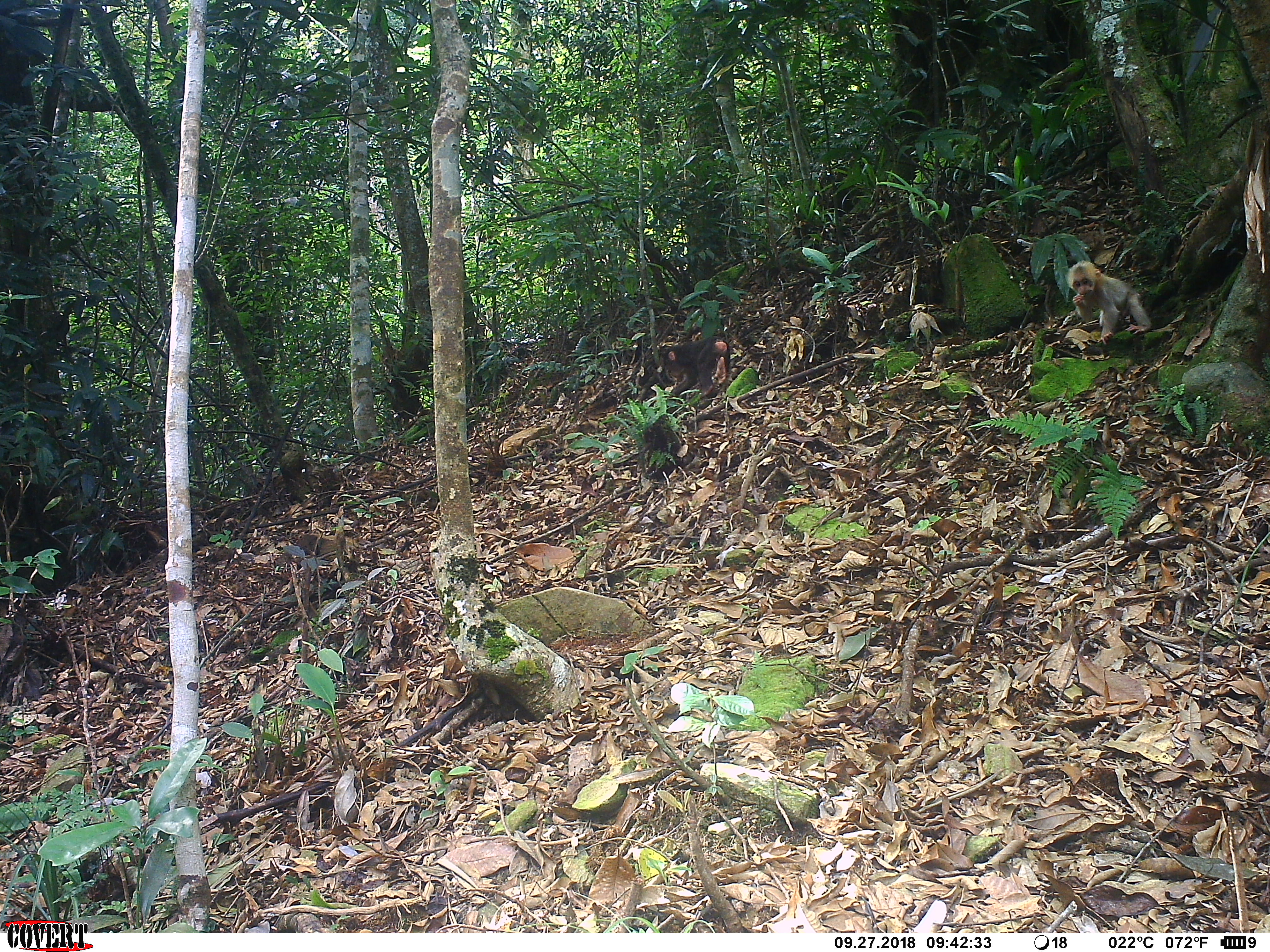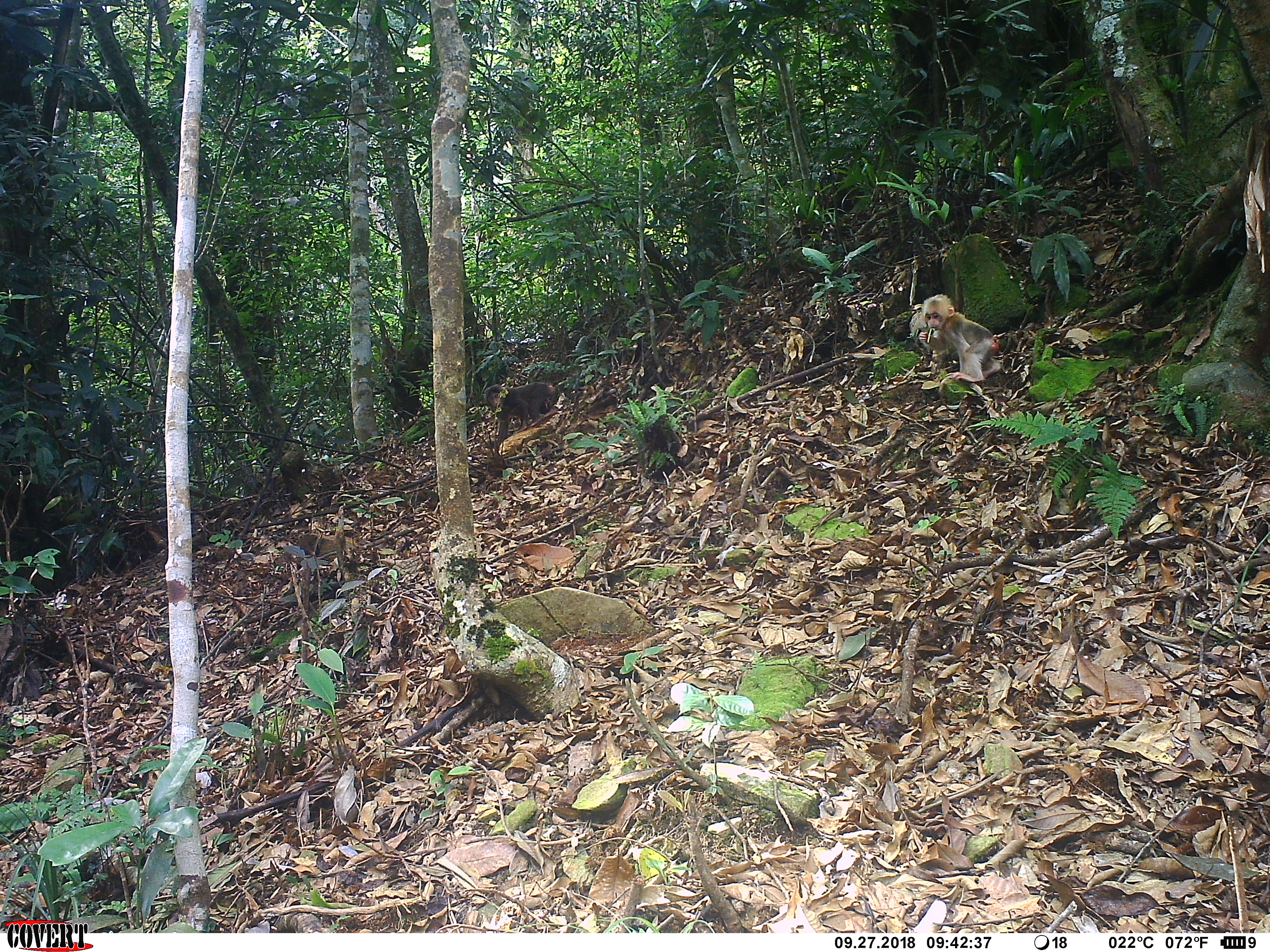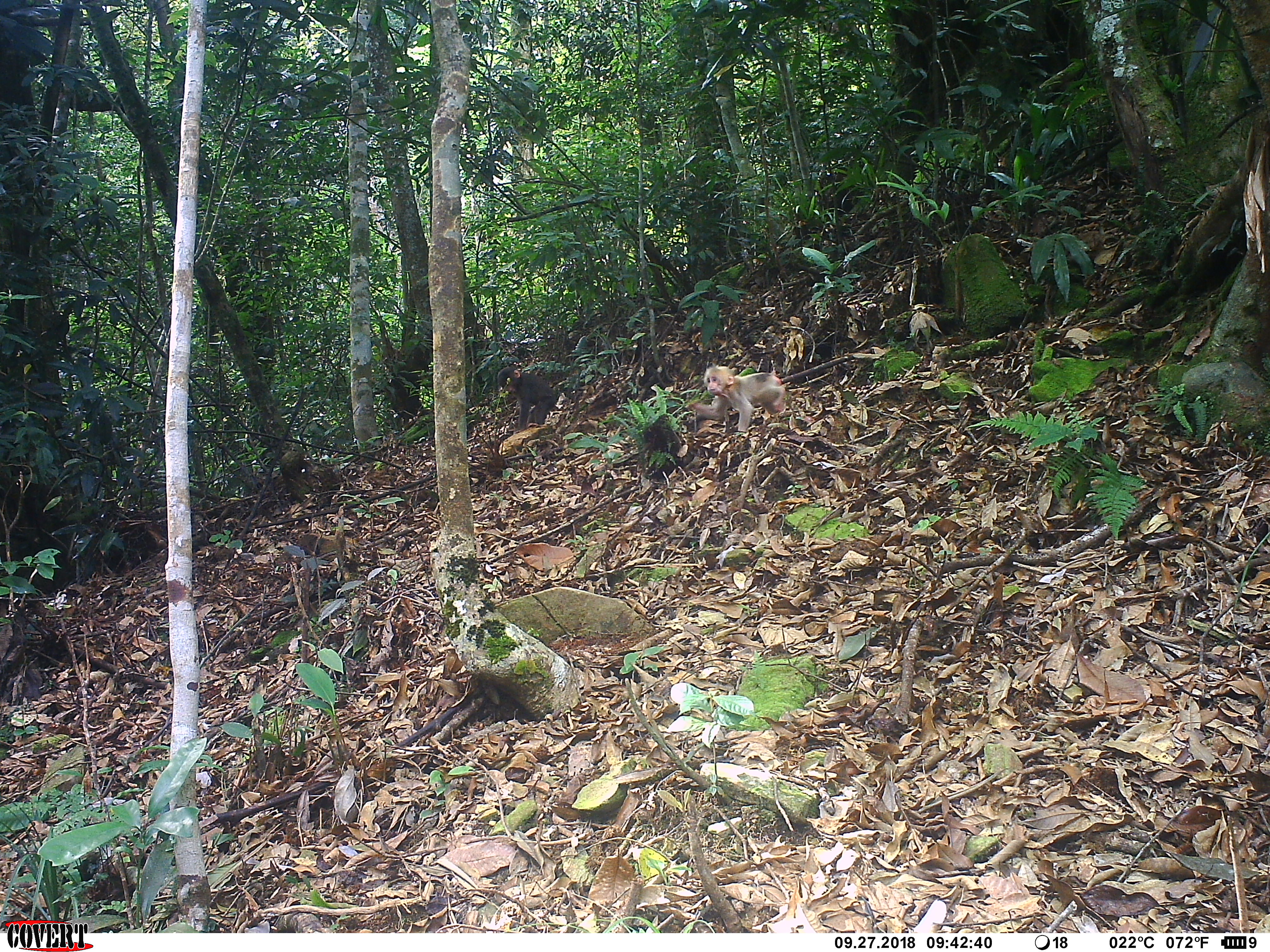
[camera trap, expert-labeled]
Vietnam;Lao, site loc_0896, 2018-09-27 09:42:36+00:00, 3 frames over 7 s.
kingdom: Animalia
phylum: Chordata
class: Mammalia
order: Primates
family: Cercopithecidae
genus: Macaca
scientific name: Macaca arctoides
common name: stump-tailed macaque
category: stump tailed macaque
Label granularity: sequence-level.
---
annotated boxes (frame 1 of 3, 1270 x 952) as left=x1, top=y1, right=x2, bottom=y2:
stump tailed macaque: left=1066, top=259, right=1151, bottom=345; left=662, top=336, right=730, bottom=396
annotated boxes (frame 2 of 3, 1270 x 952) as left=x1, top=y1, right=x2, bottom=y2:
stump tailed macaque: left=917, top=293, right=1000, bottom=382; left=483, top=381, right=558, bottom=449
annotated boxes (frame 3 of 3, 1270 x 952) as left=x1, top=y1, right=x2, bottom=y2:
stump tailed macaque: left=684, top=363, right=786, bottom=432; left=497, top=366, right=556, bottom=435